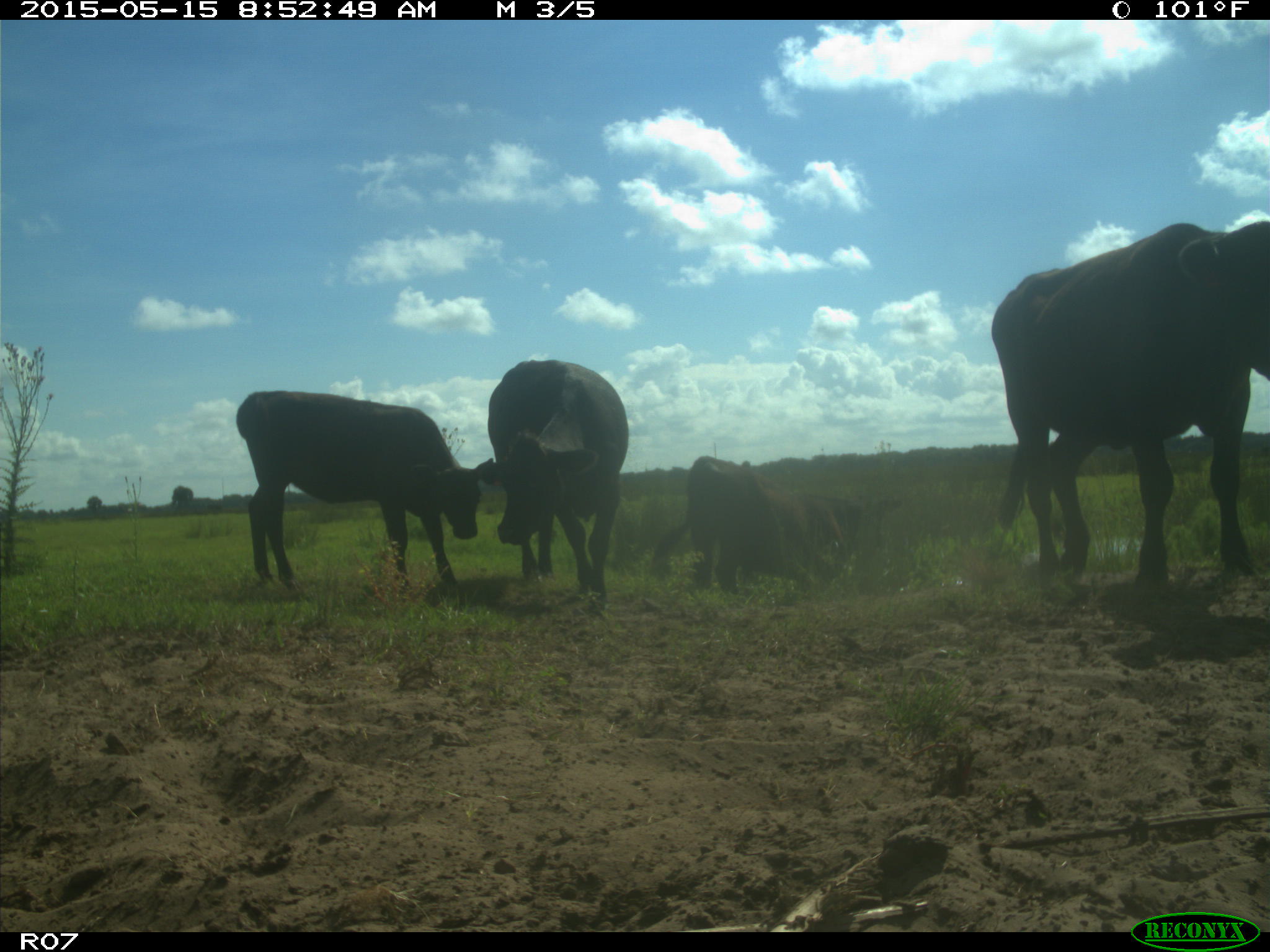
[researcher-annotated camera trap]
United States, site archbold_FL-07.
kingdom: Animalia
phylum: Chordata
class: Mammalia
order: Artiodactyla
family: Bovidae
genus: Bos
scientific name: Bos taurus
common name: domestic cow